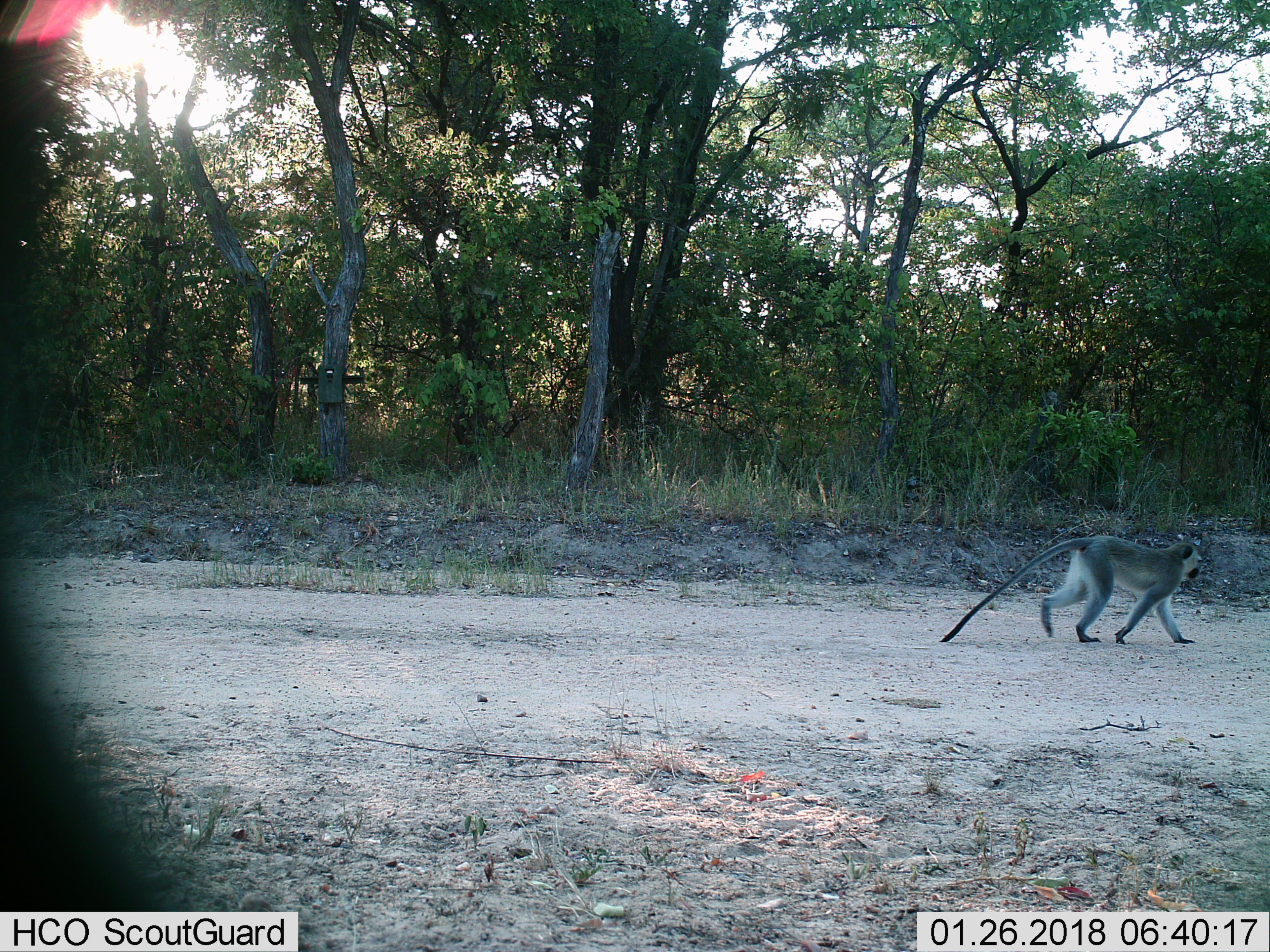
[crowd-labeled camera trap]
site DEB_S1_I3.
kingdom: Animalia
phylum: Chordata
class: Mammalia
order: Primates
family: Cercopithecidae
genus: Chlorocebus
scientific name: Chlorocebus pygerythrus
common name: vervet monkey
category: monkeyvervet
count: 1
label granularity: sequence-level